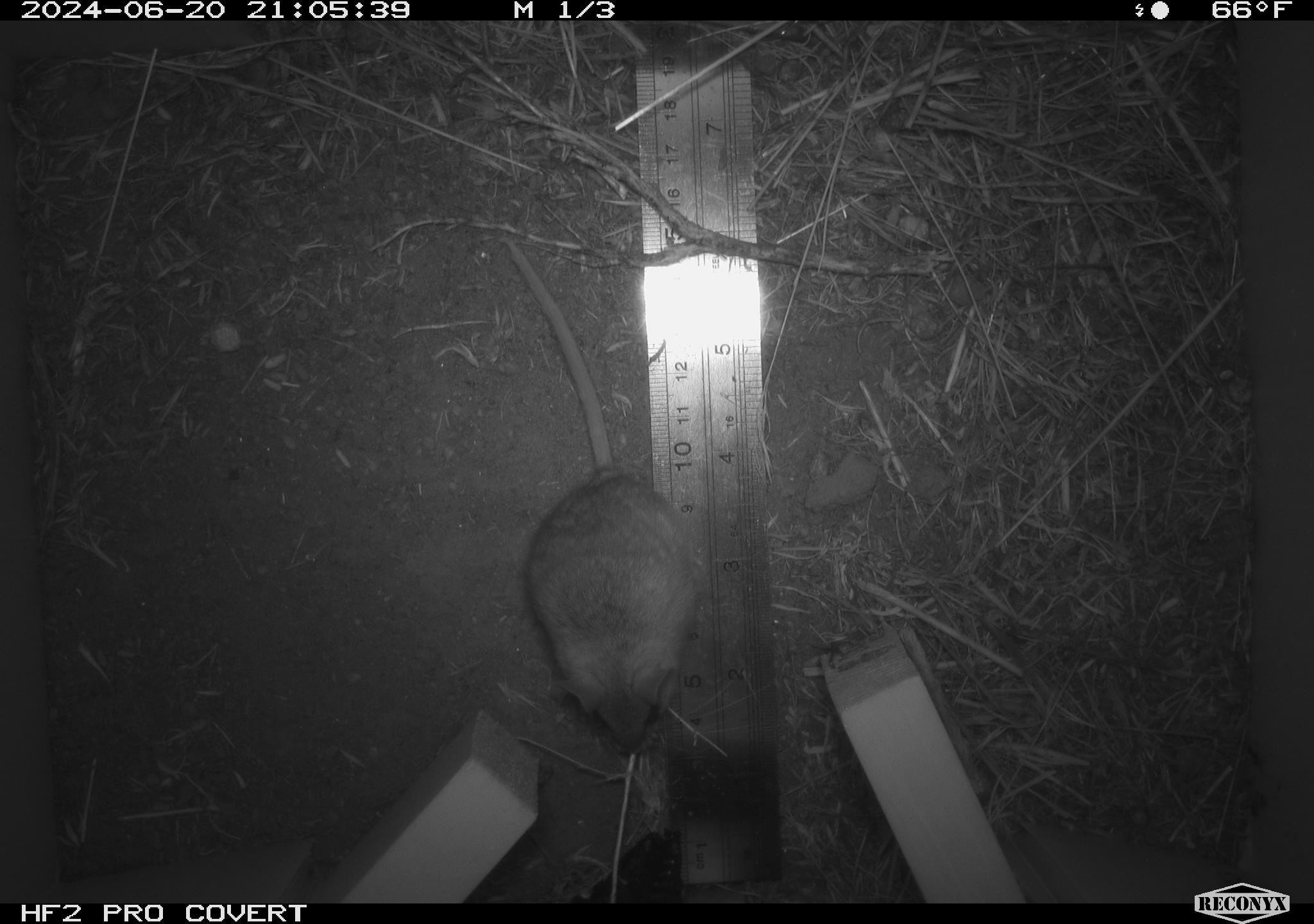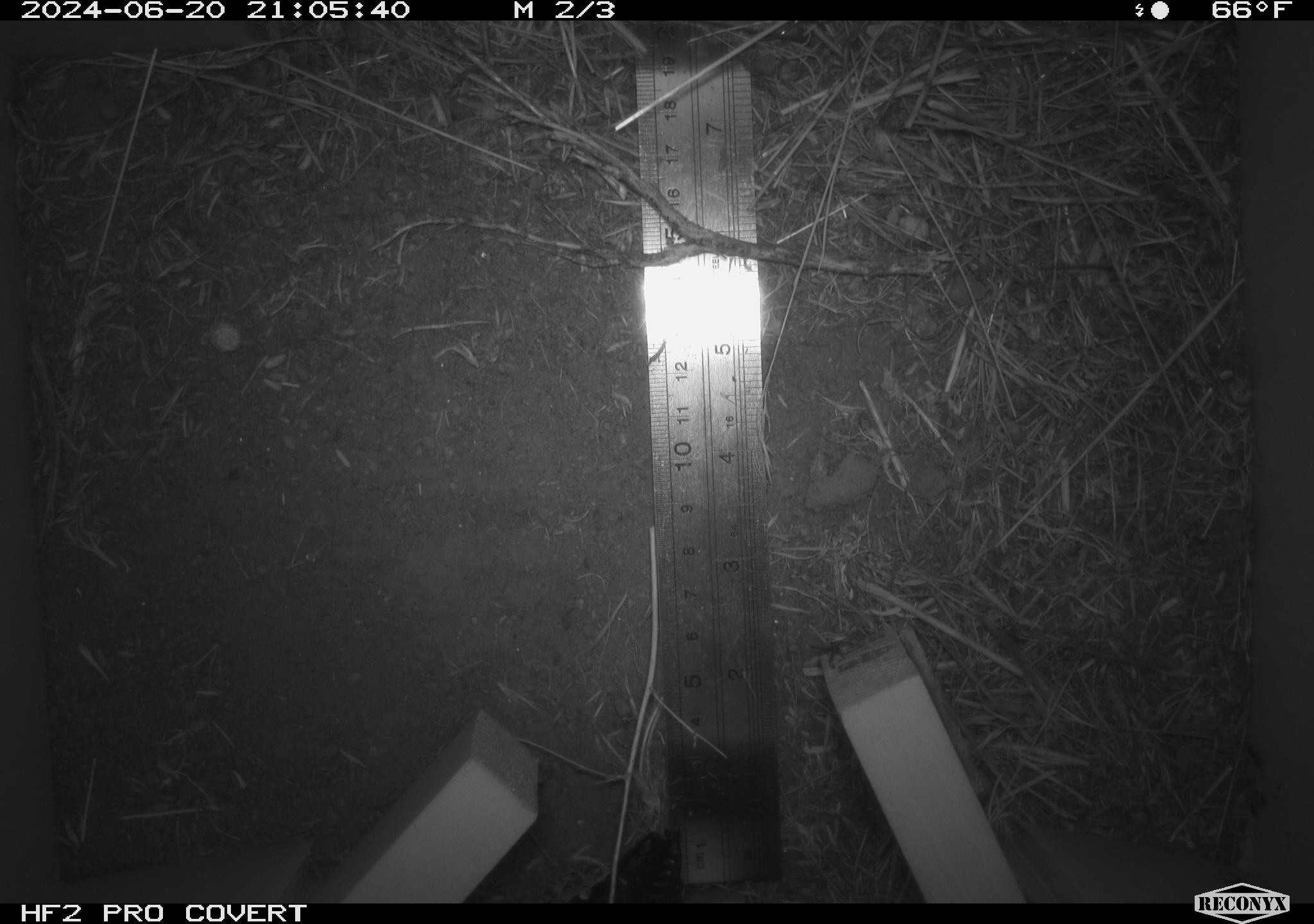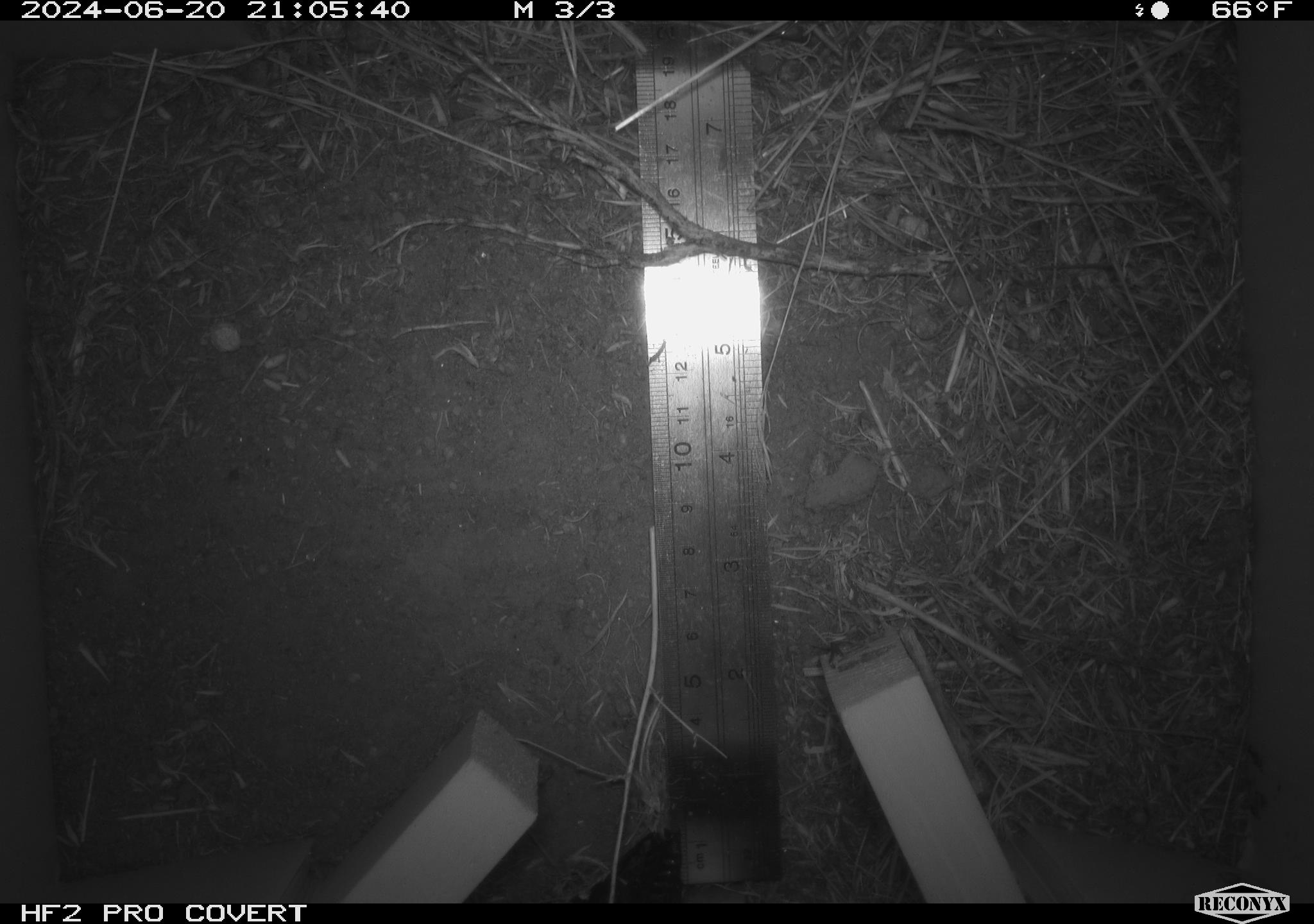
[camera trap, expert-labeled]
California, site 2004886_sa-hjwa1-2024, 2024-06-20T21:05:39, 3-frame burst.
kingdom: Animalia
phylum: Chordata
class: Mammalia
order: Rodentia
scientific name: Rodentia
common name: rodent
Rodent (Rodentia).